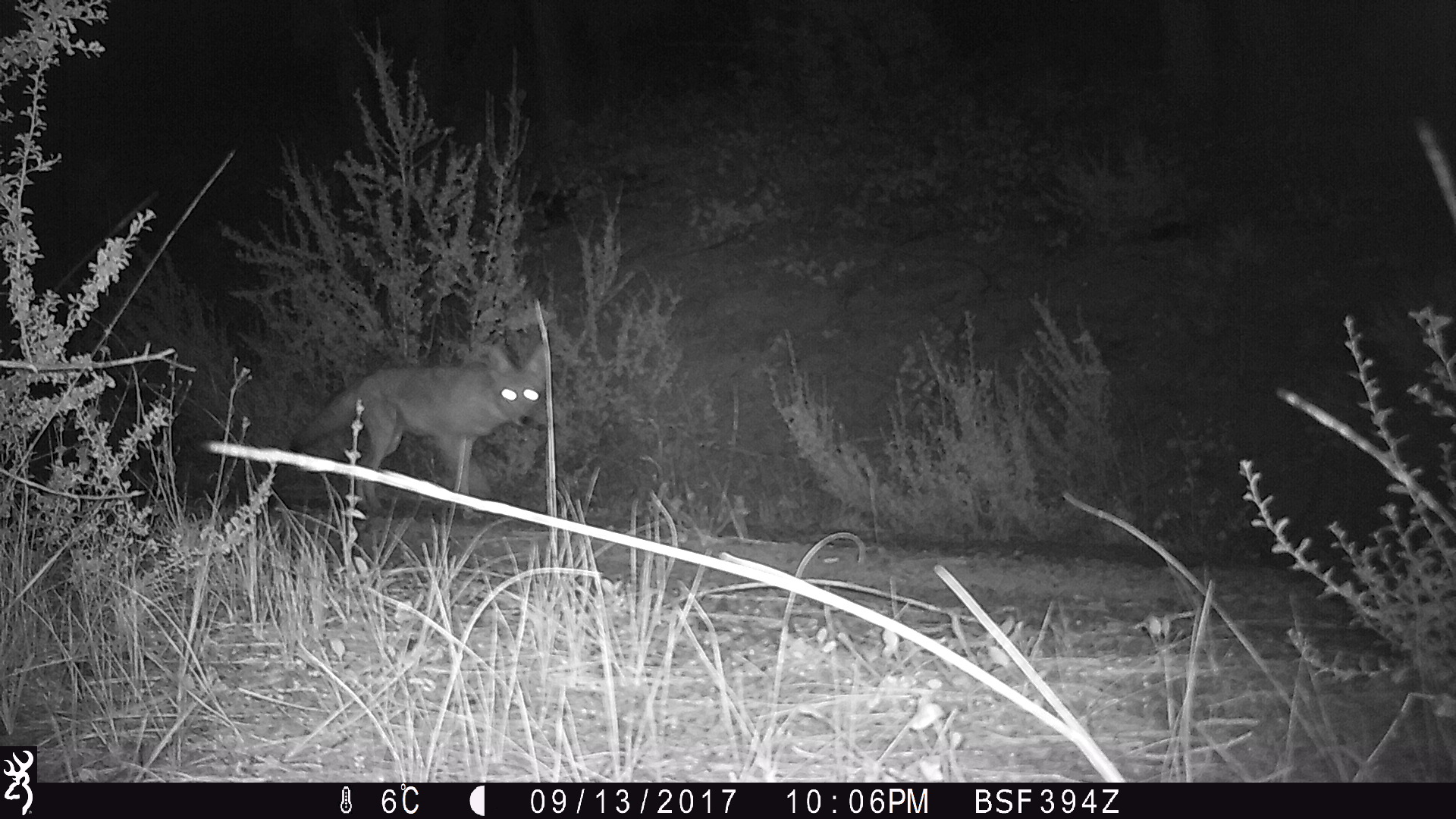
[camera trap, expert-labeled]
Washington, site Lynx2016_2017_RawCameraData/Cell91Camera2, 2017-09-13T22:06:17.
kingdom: Animalia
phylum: Chordata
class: Mammalia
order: Carnivora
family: Canidae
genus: Canis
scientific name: Canis latrans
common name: coyote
Canis latrans (coyote). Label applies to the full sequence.